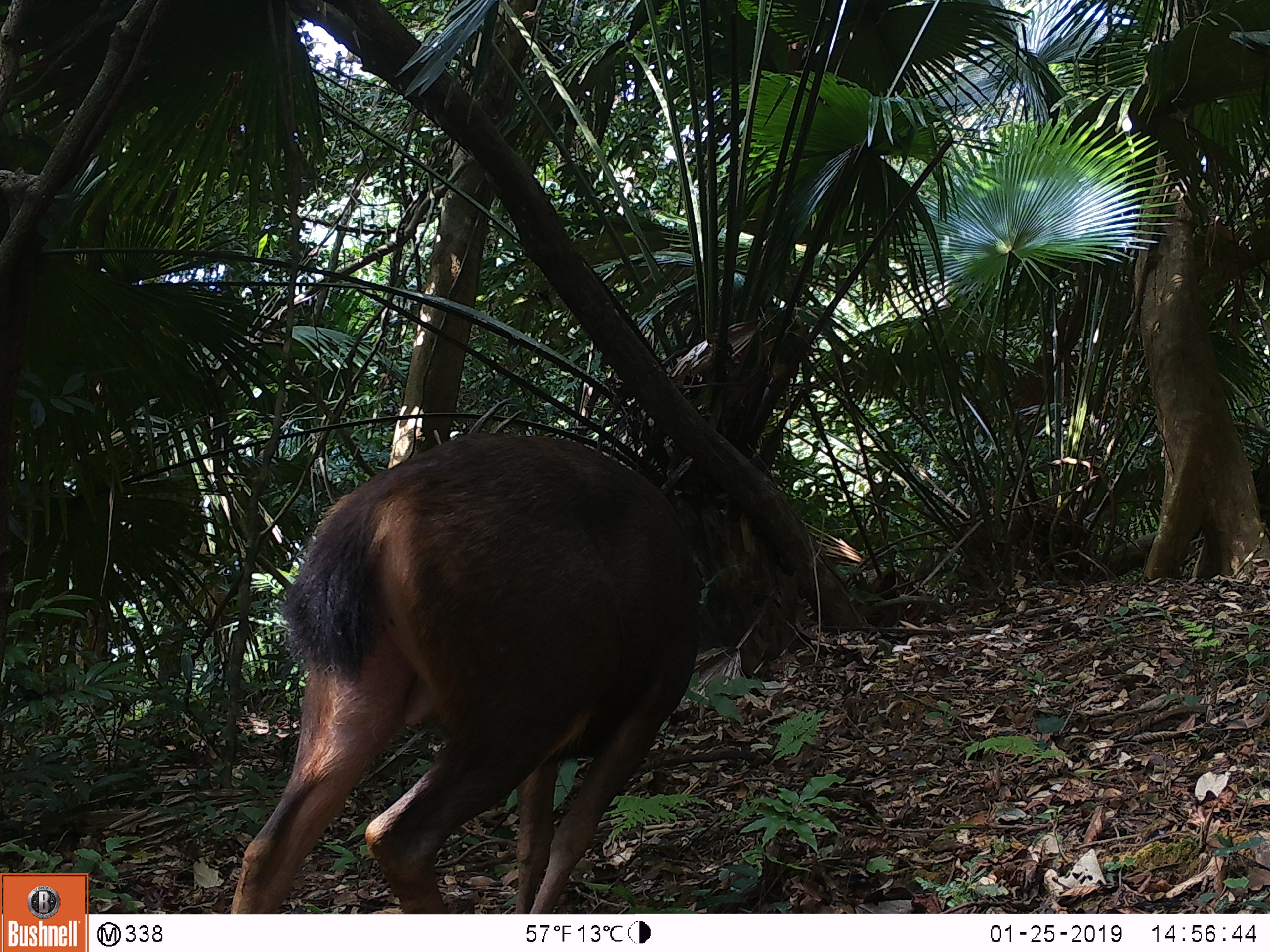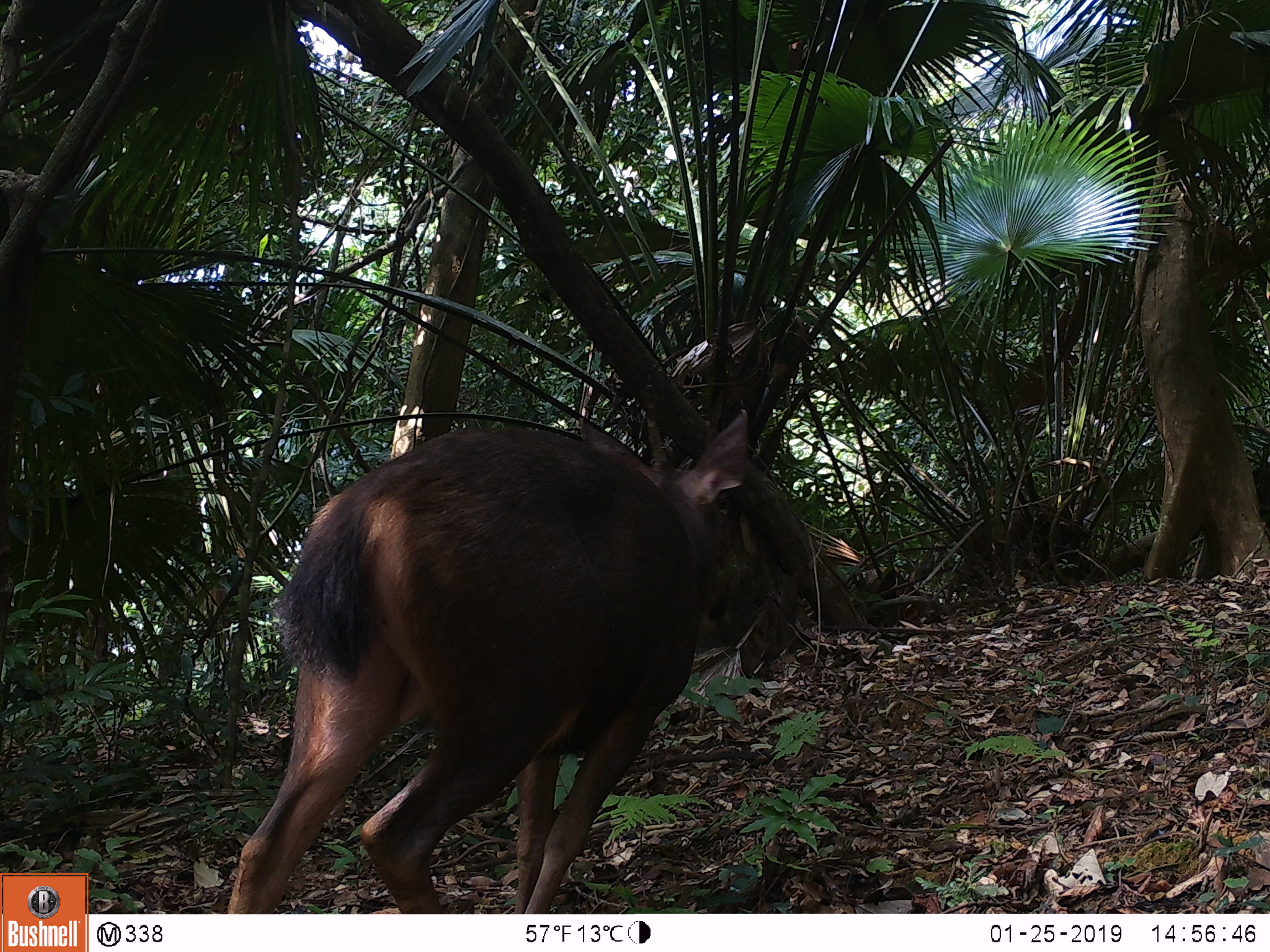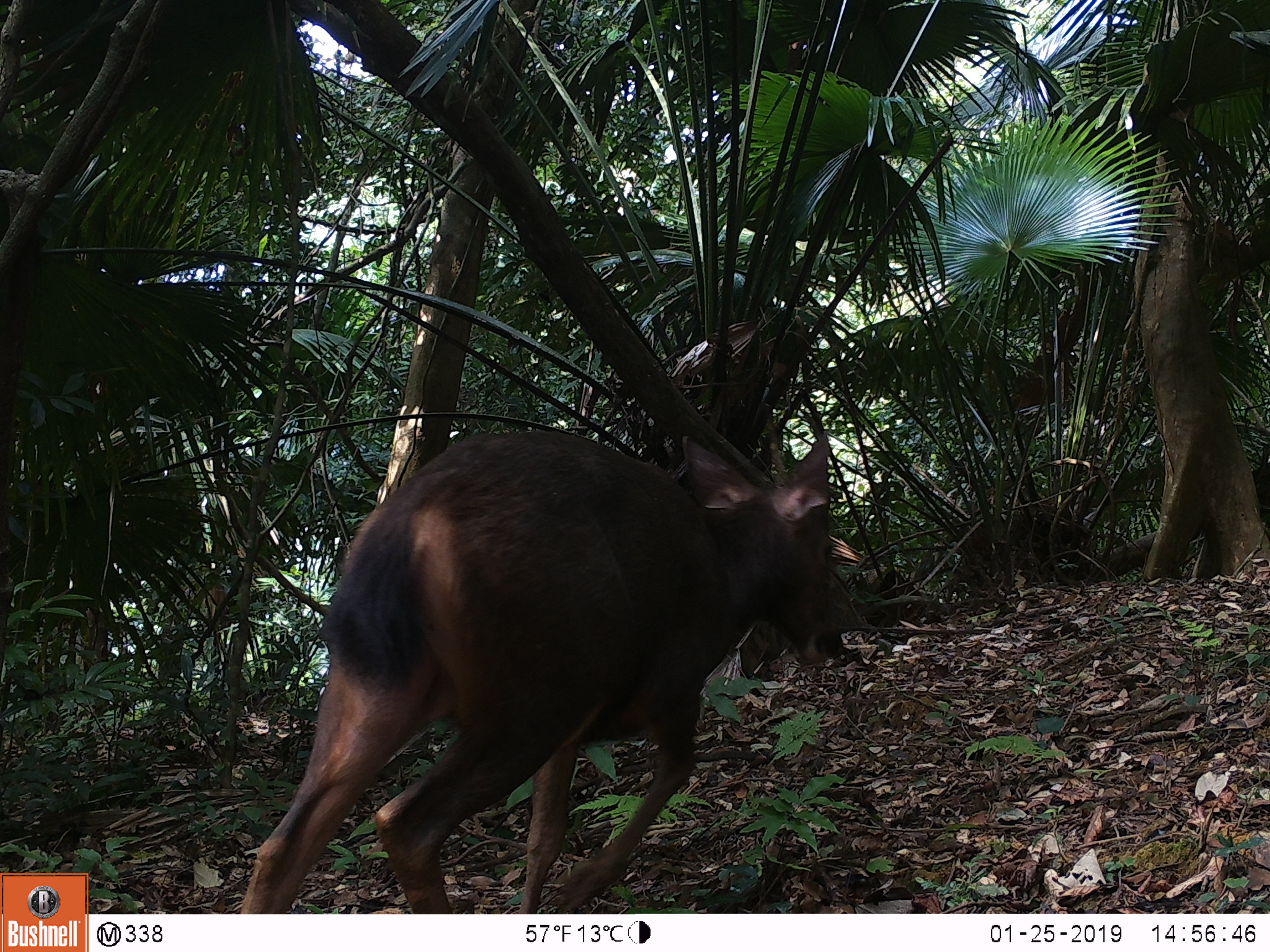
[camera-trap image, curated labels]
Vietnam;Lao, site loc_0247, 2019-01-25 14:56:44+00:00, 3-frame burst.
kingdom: Animalia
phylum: Chordata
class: Mammalia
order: Artiodactyla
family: Cervidae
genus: Rusa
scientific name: Rusa unicolor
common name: sambar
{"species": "sambar (Rusa unicolor)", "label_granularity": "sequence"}